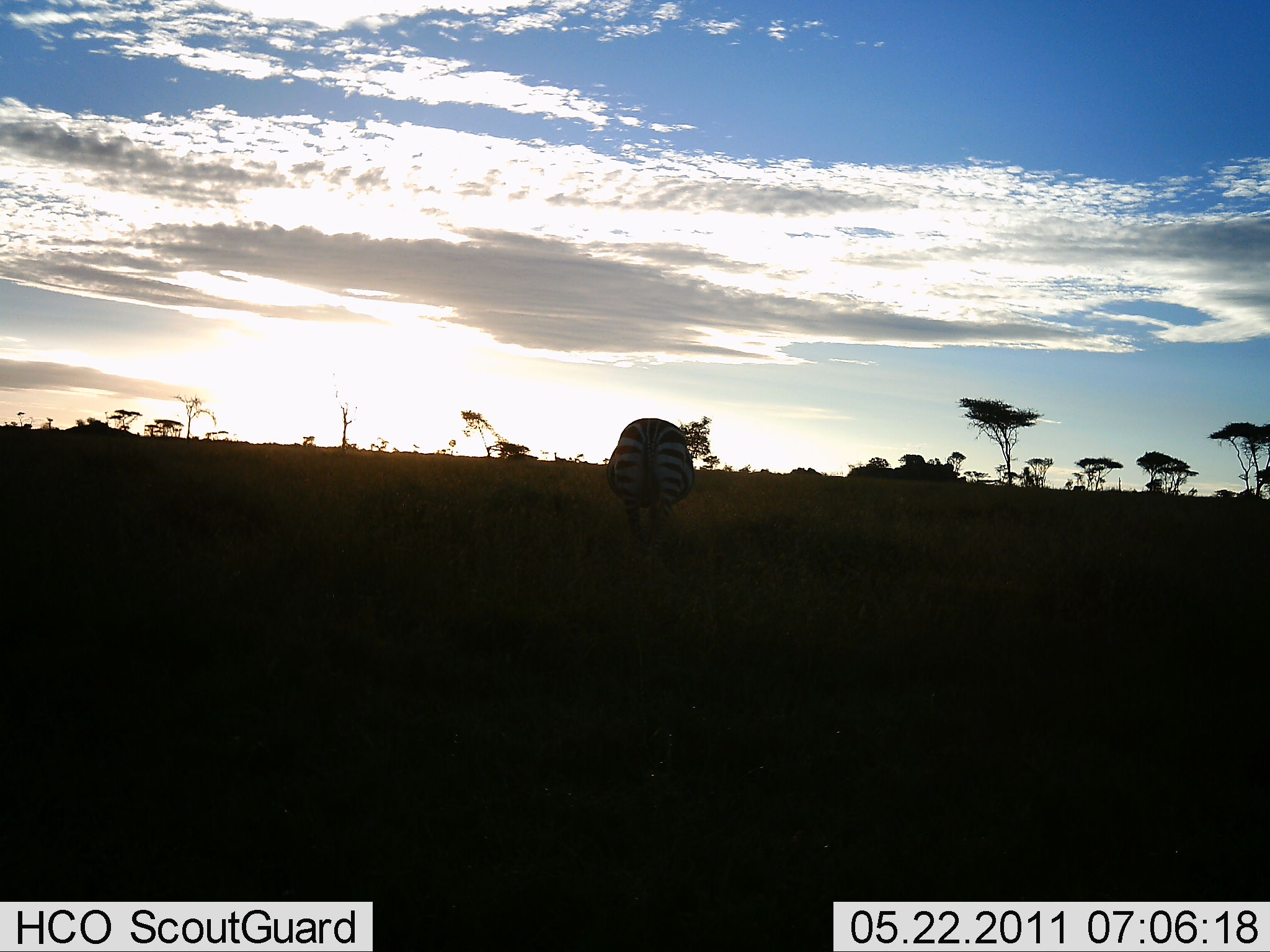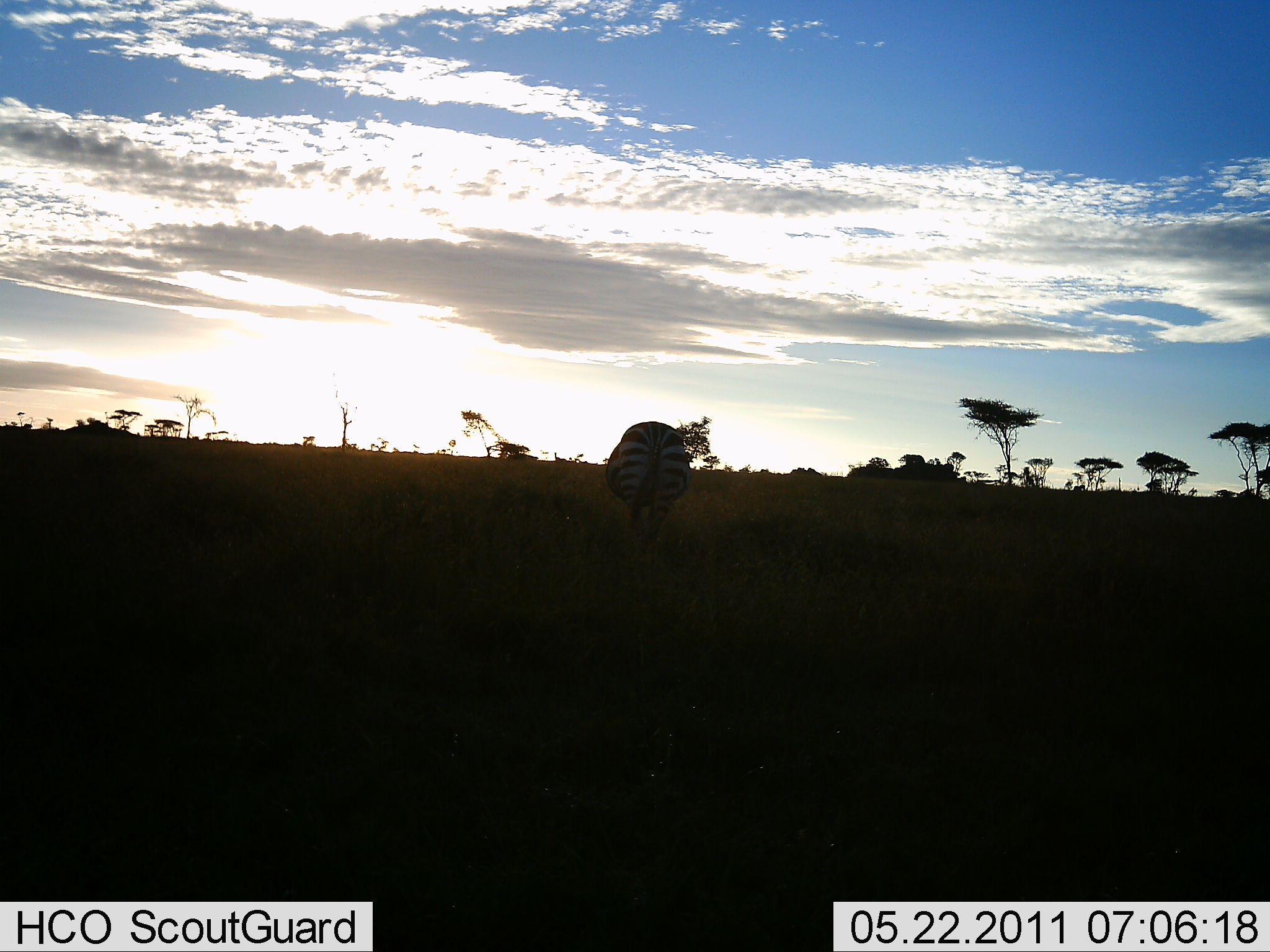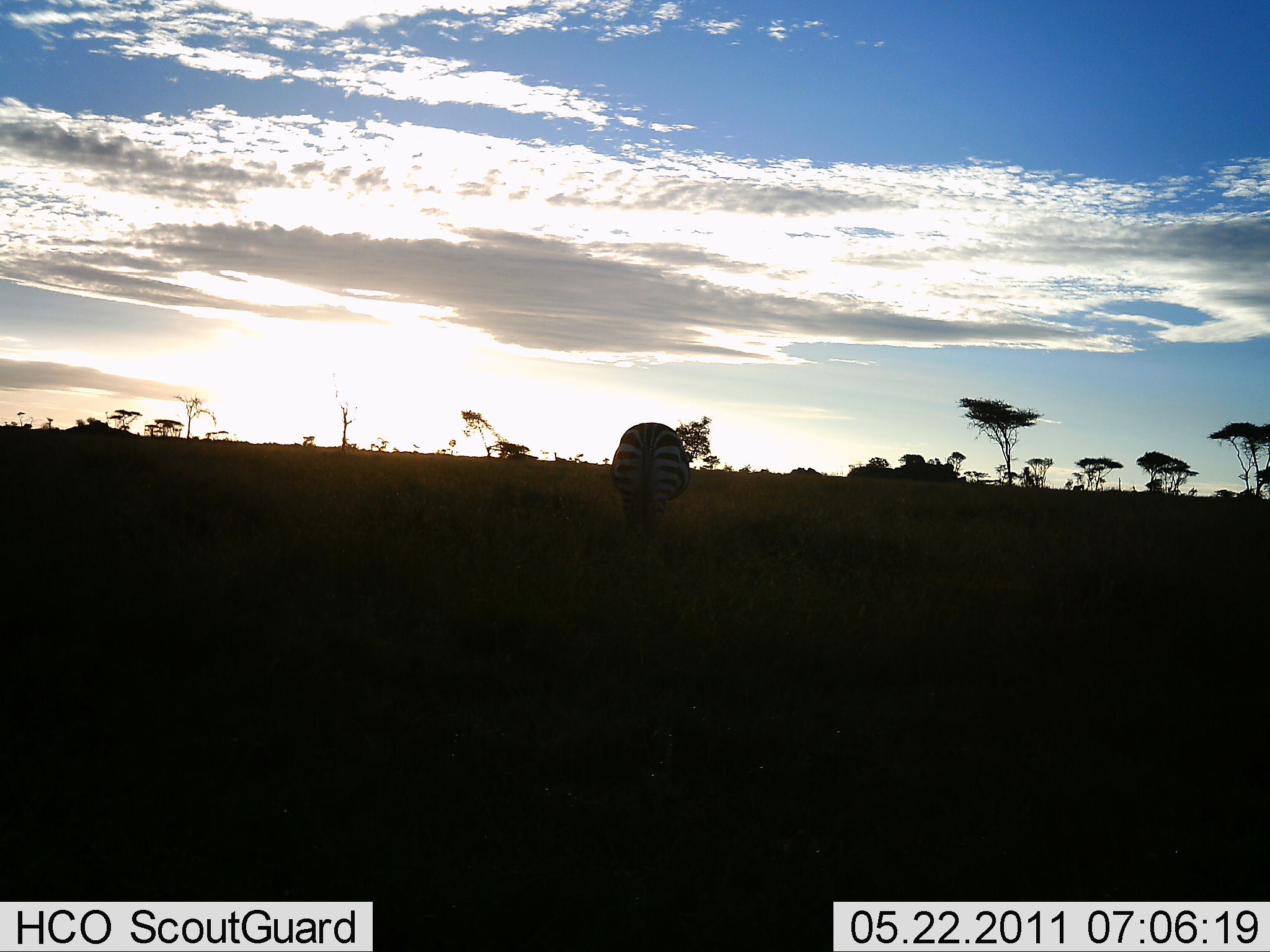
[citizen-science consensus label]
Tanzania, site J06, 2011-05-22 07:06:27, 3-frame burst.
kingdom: Animalia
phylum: Chordata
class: Mammalia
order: Perissodactyla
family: Equidae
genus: Equus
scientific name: Equus quagga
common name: plains zebra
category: zebra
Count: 1.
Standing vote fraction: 43%.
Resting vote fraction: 0%.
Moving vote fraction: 36%.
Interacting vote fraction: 0%.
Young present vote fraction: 0%.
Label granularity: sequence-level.